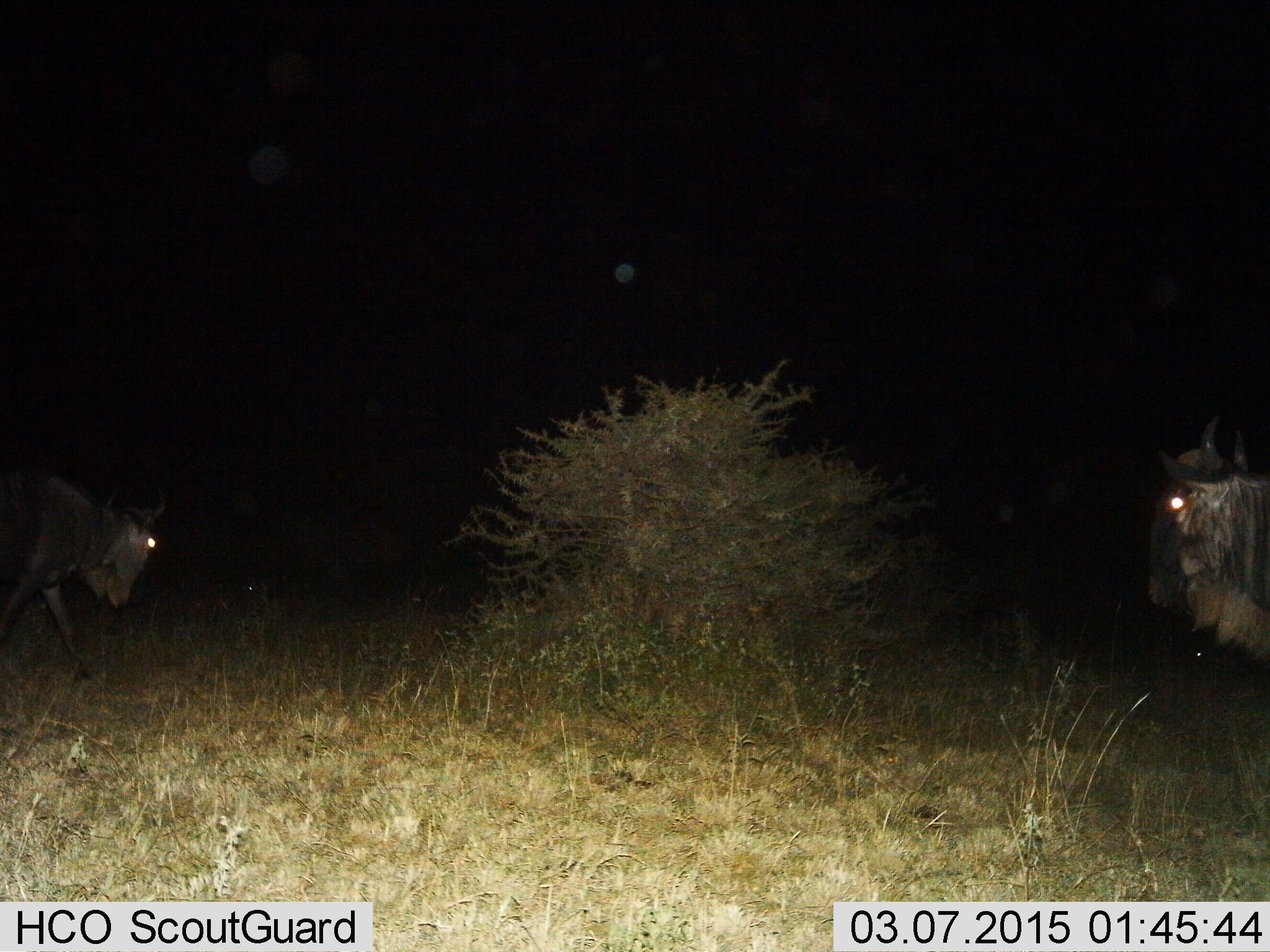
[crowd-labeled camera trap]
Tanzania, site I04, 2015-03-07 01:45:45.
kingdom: Animalia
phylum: Chordata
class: Mammalia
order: Artiodactyla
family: Bovidae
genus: Connochaetes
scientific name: Connochaetes taurinus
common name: blue wildebeest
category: wildebeest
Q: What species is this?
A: Wildebeest (blue wildebeest) (Connochaetes taurinus).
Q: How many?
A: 2.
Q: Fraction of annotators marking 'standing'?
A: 80%.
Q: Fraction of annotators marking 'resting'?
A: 0%.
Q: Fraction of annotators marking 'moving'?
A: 60%.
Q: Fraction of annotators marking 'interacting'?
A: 0%.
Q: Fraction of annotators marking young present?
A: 0%.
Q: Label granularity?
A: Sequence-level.